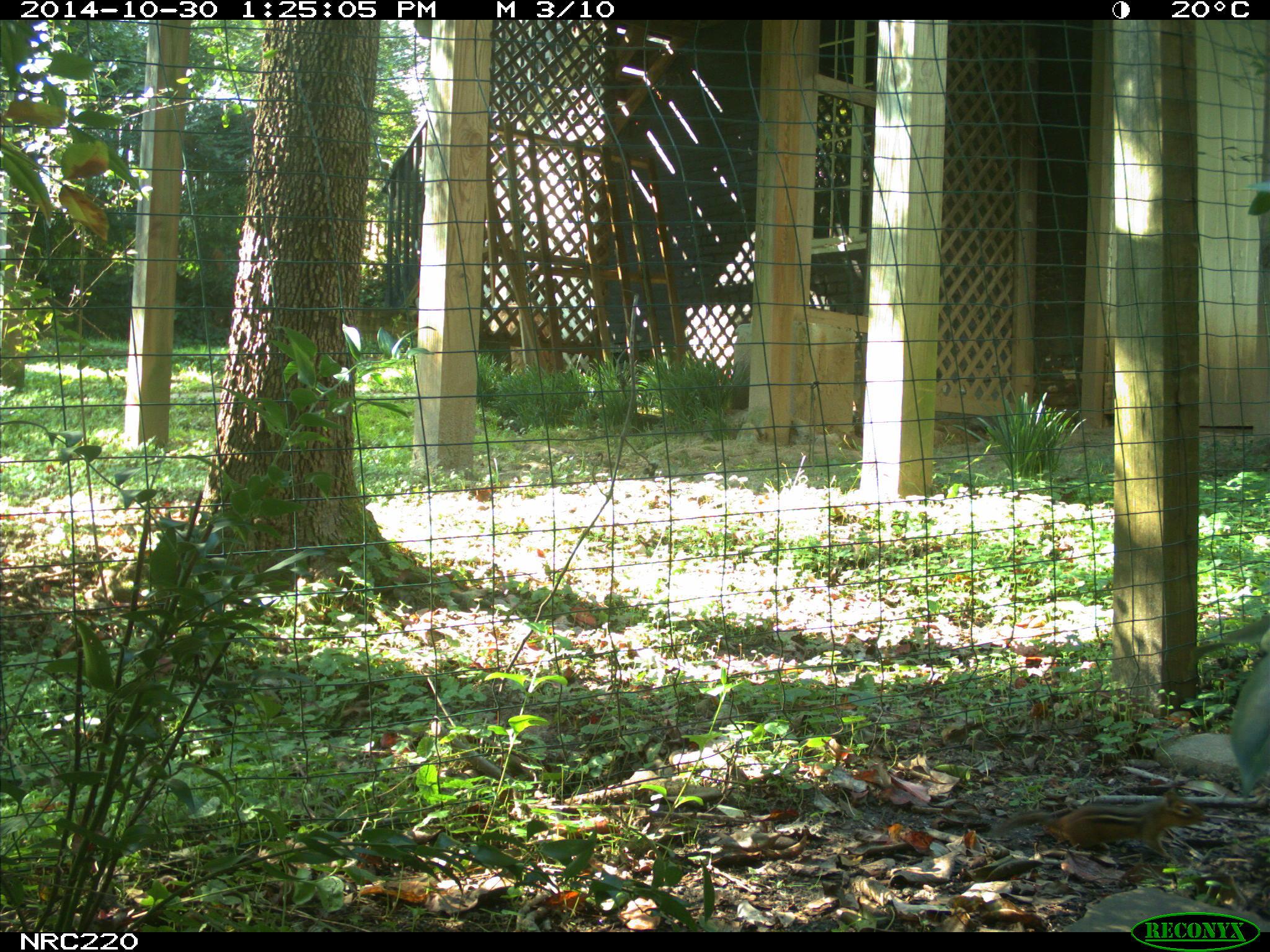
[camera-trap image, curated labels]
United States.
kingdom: Animalia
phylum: Chordata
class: Mammalia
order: Rodentia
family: Sciuridae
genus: Tamias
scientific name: Tamias striatus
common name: eastern chipmunk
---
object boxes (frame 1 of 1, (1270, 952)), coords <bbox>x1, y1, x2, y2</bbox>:
Eastern Chipmunk: <bbox>1042, 786, 1203, 862</bbox>